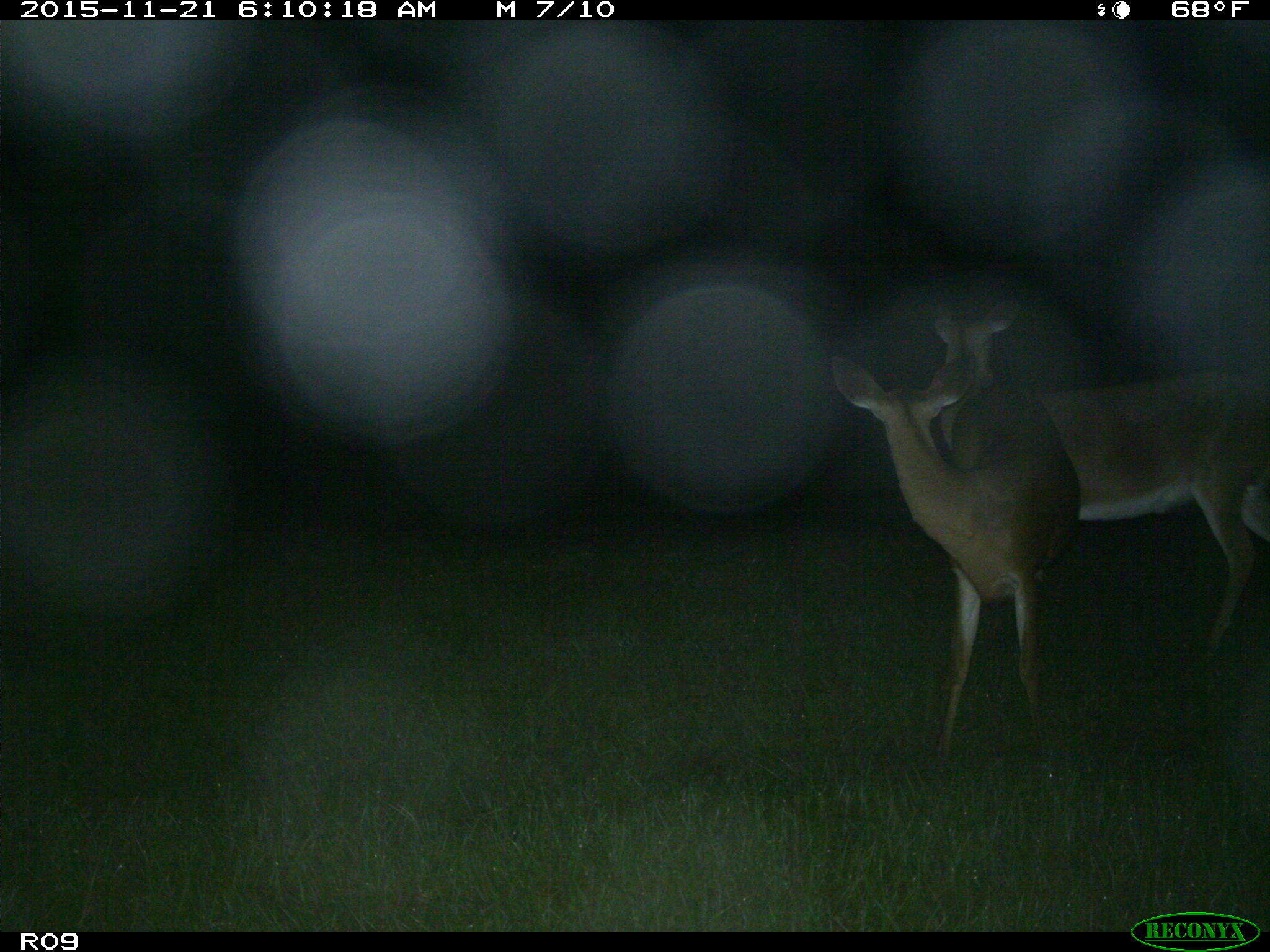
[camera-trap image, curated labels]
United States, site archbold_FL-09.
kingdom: Animalia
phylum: Chordata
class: Mammalia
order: Artiodactyla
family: Cervidae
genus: Odocoileus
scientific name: Odocoileus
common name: deer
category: unidentified deer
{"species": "unidentified deer (deer) (Odocoileus)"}